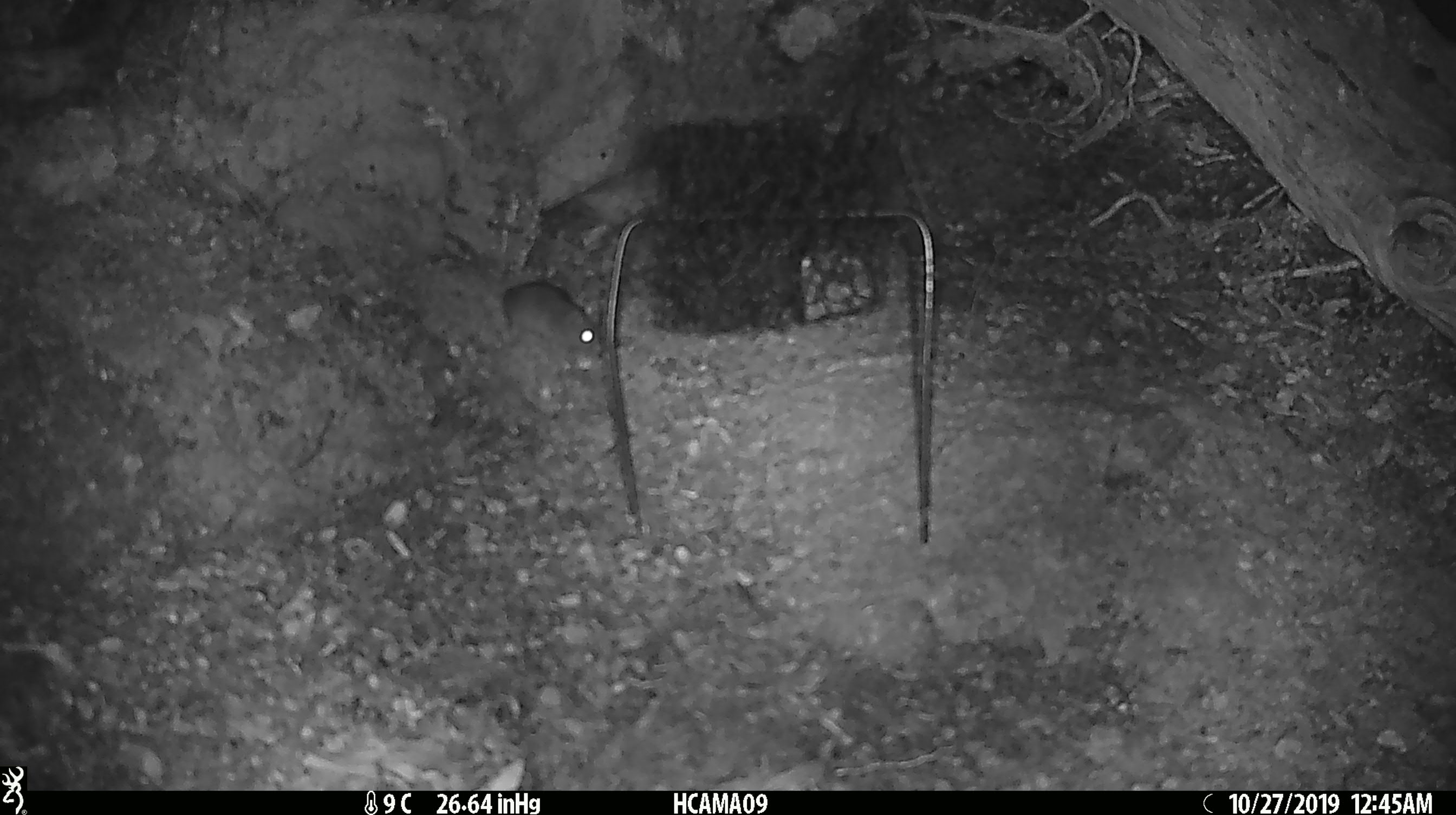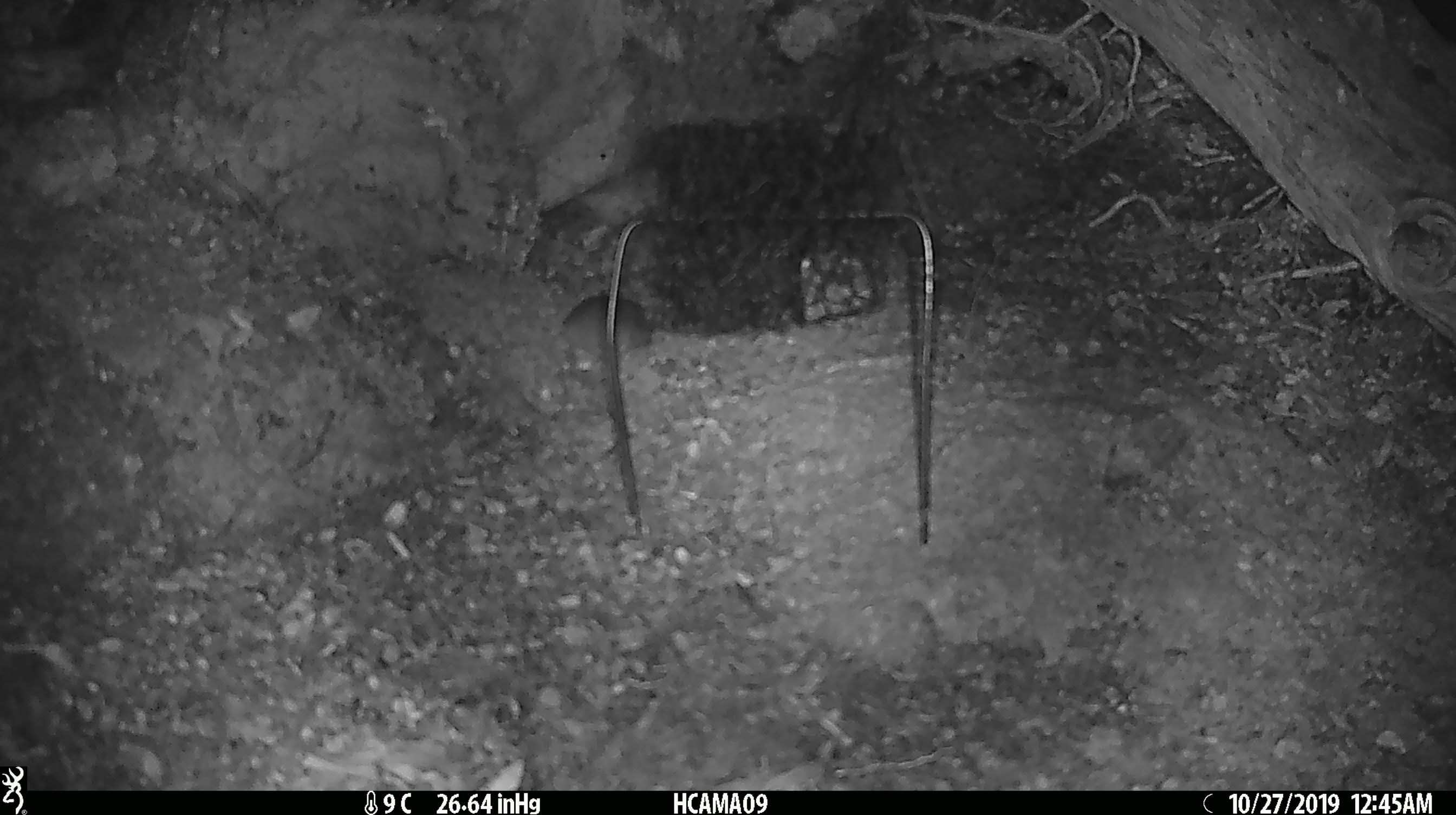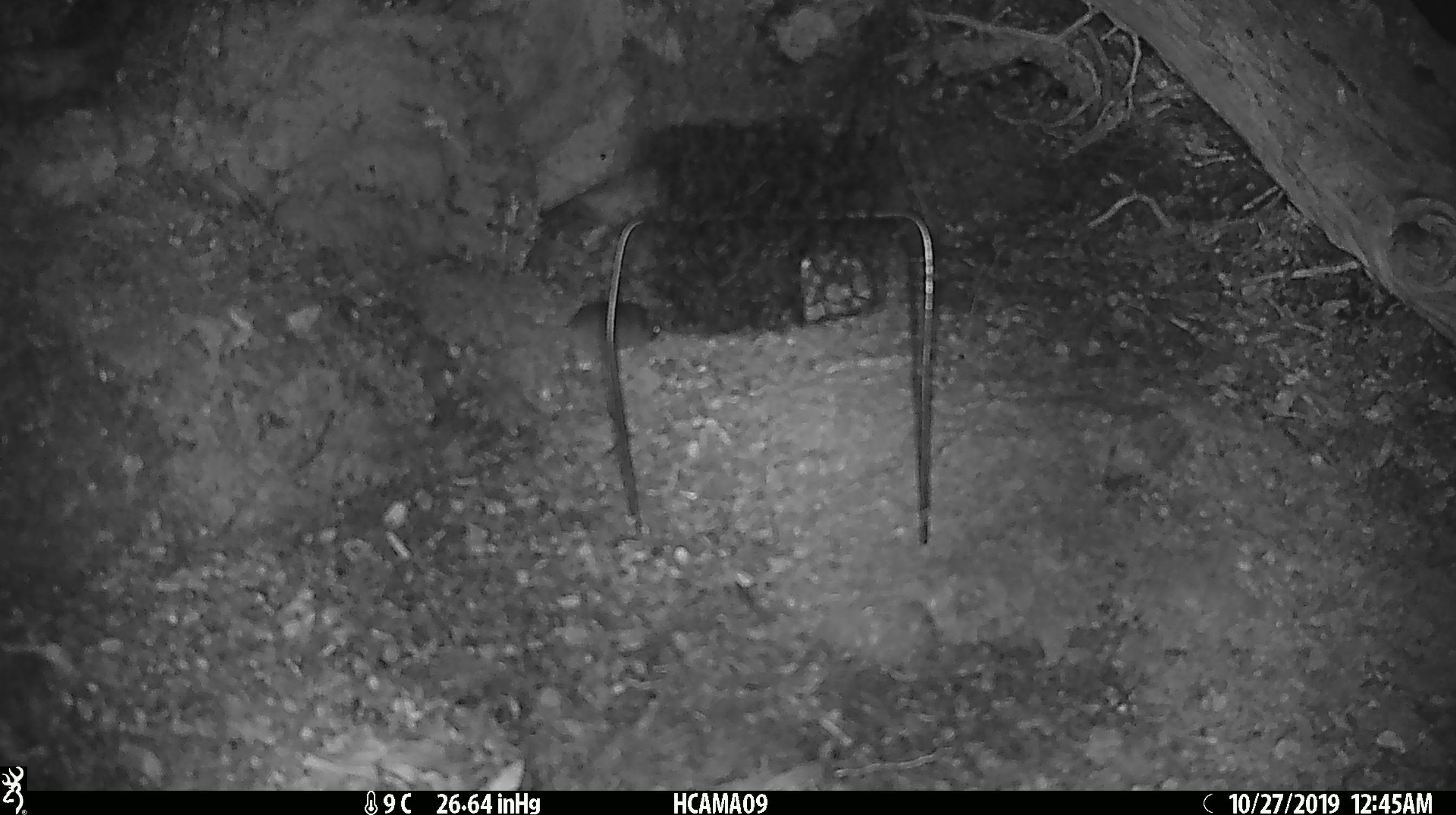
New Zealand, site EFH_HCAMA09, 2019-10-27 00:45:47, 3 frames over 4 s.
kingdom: Animalia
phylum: Chordata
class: Mammalia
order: Rodentia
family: Muridae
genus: Mus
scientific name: Mus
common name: mouse